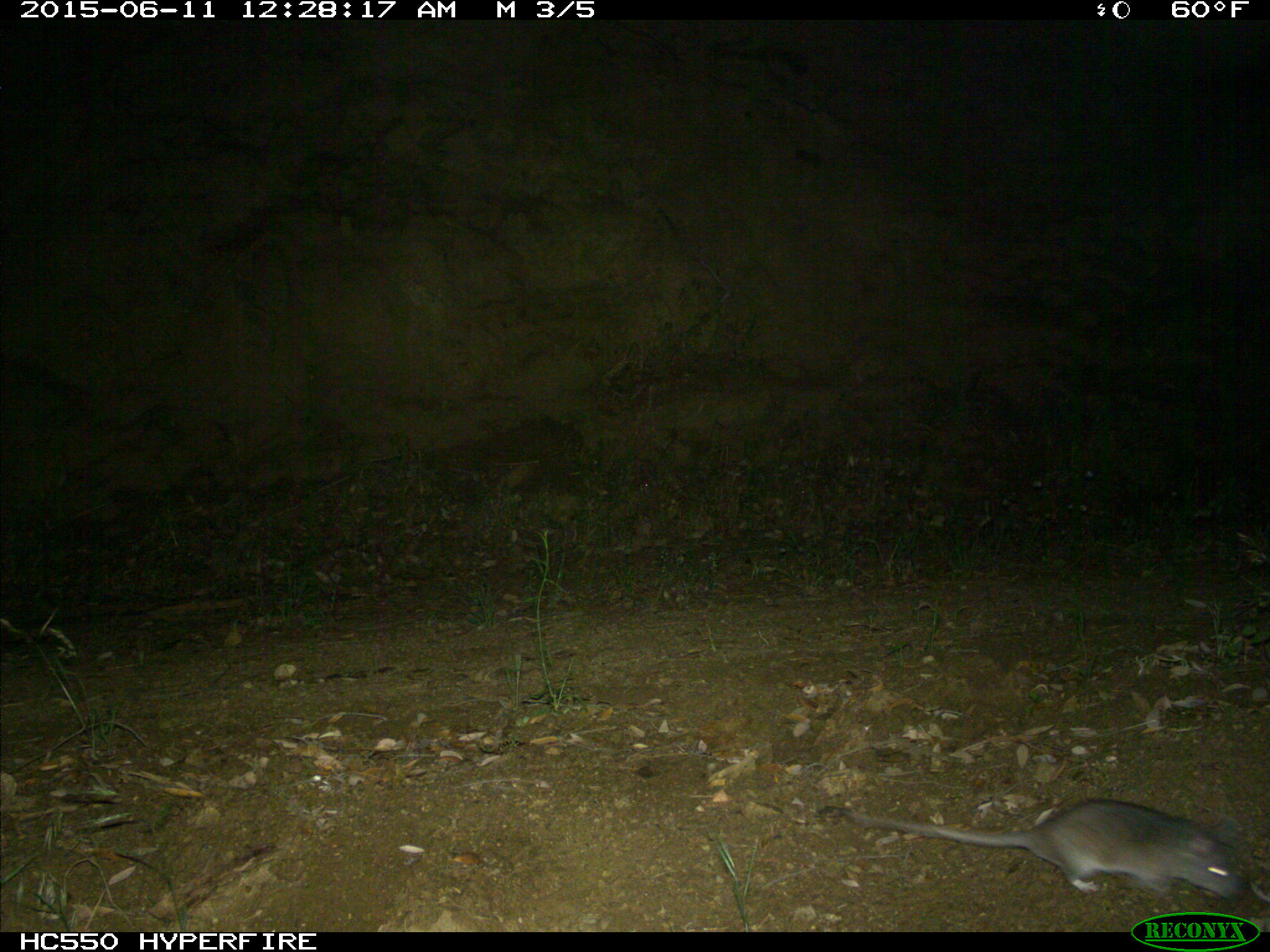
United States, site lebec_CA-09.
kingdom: Animalia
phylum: Chordata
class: Mammalia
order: Rodentia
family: Cricetidae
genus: Neotoma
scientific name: Neotoma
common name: pack rat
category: unidentified pack rat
Unidentified pack rat (pack rat) (Neotoma).